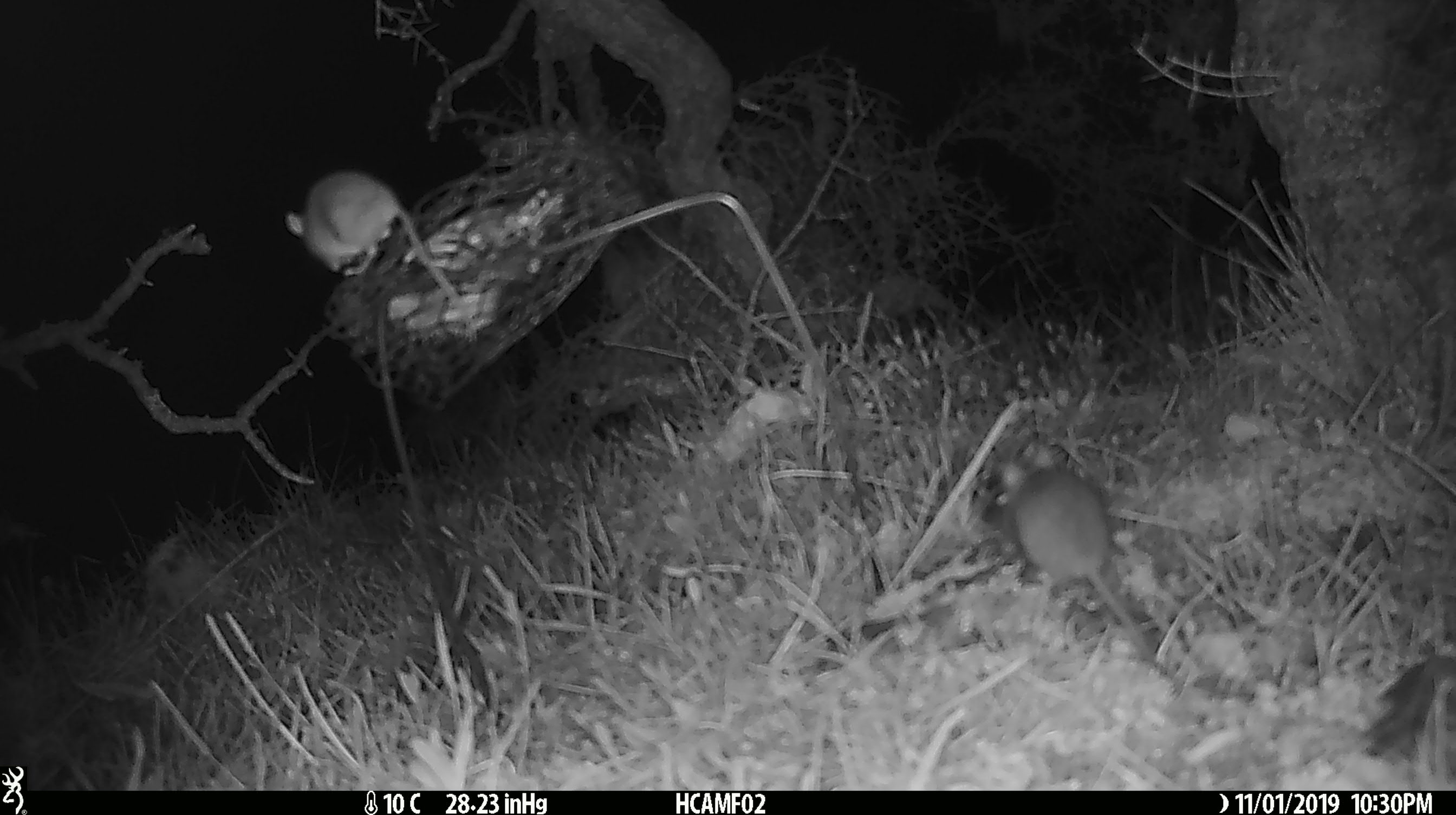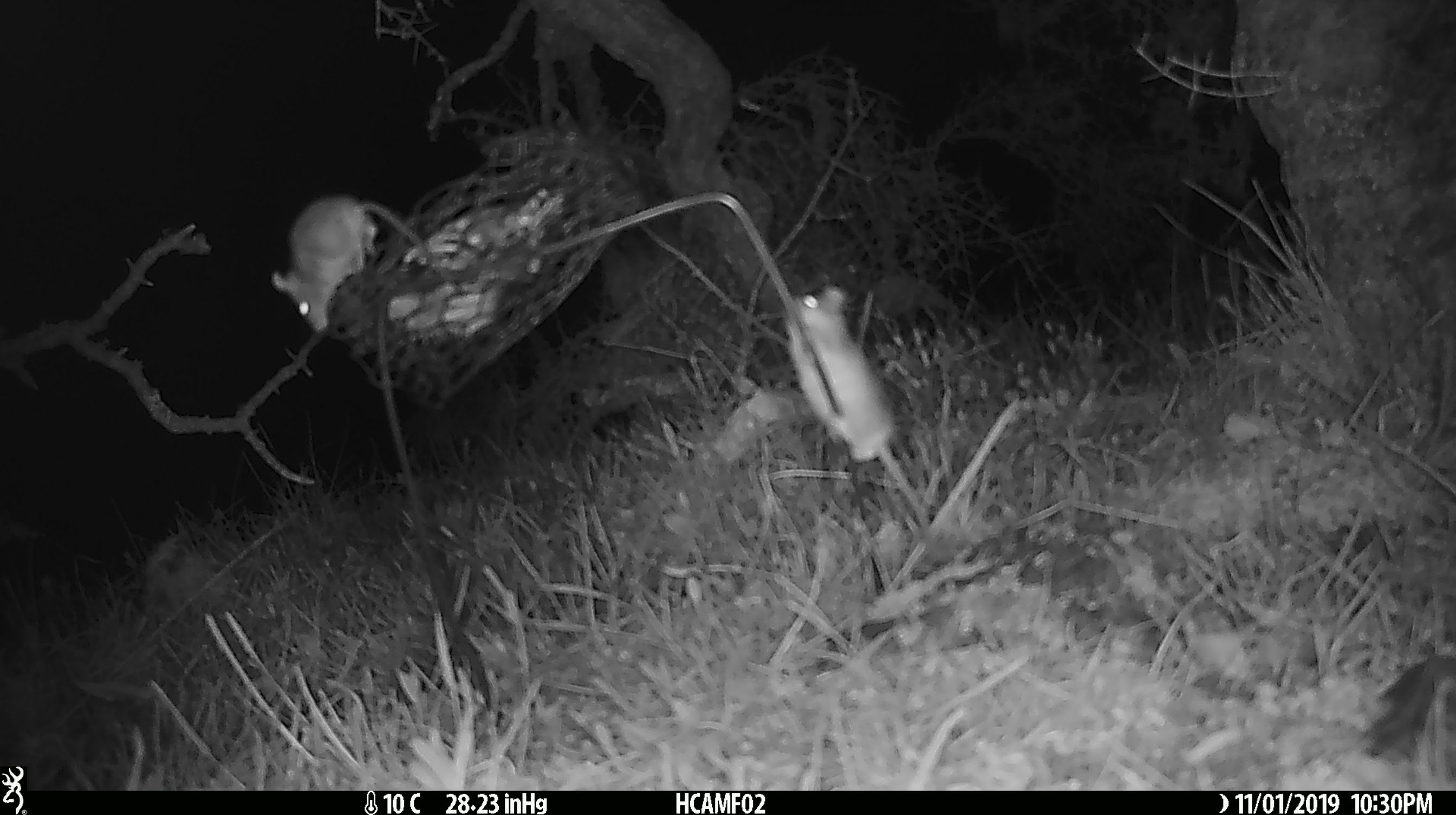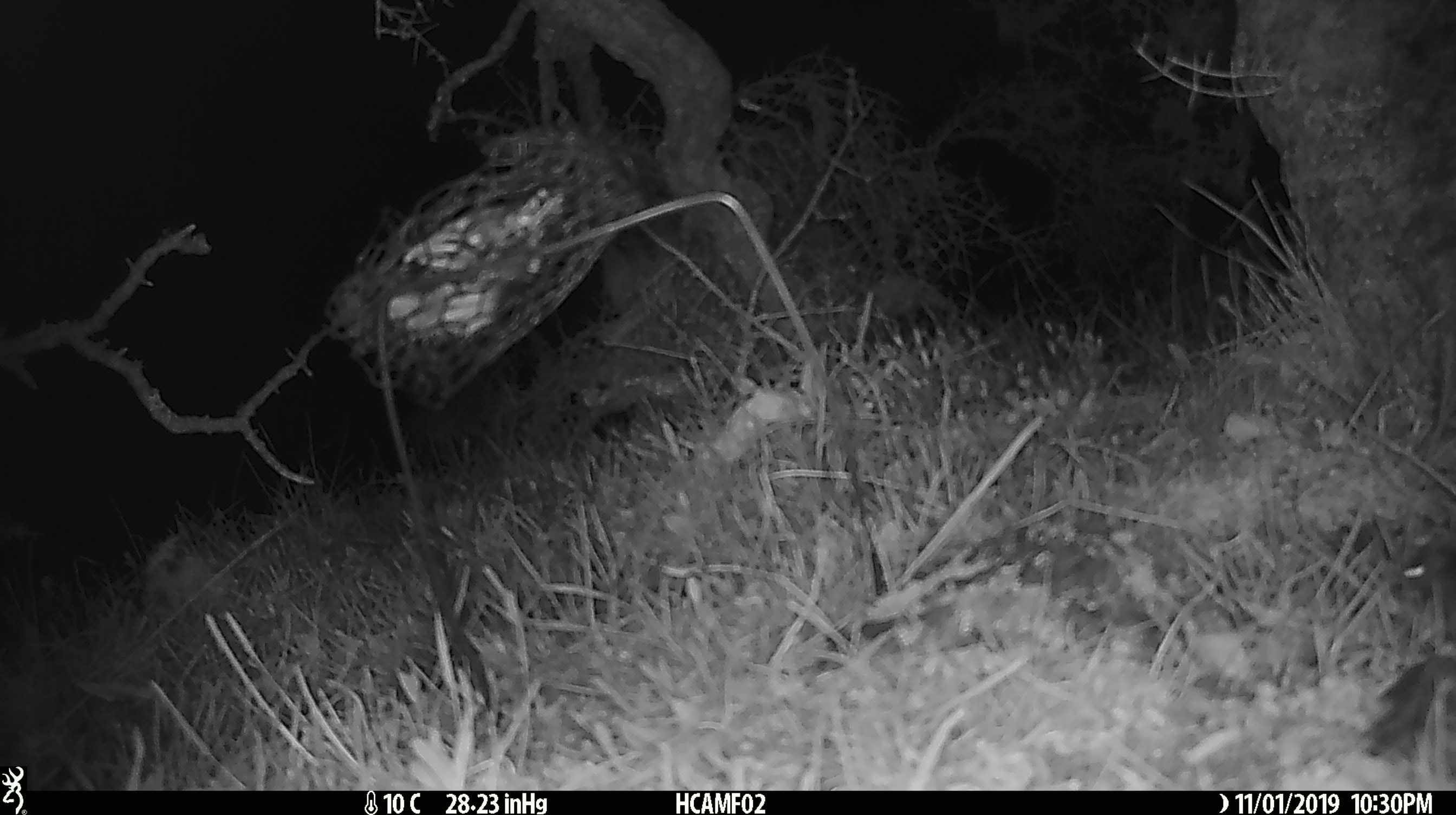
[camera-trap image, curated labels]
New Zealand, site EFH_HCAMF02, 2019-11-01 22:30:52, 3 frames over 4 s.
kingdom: Animalia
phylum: Chordata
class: Mammalia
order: Rodentia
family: Muridae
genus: Mus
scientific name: Mus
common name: mouse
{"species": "mouse (Mus)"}